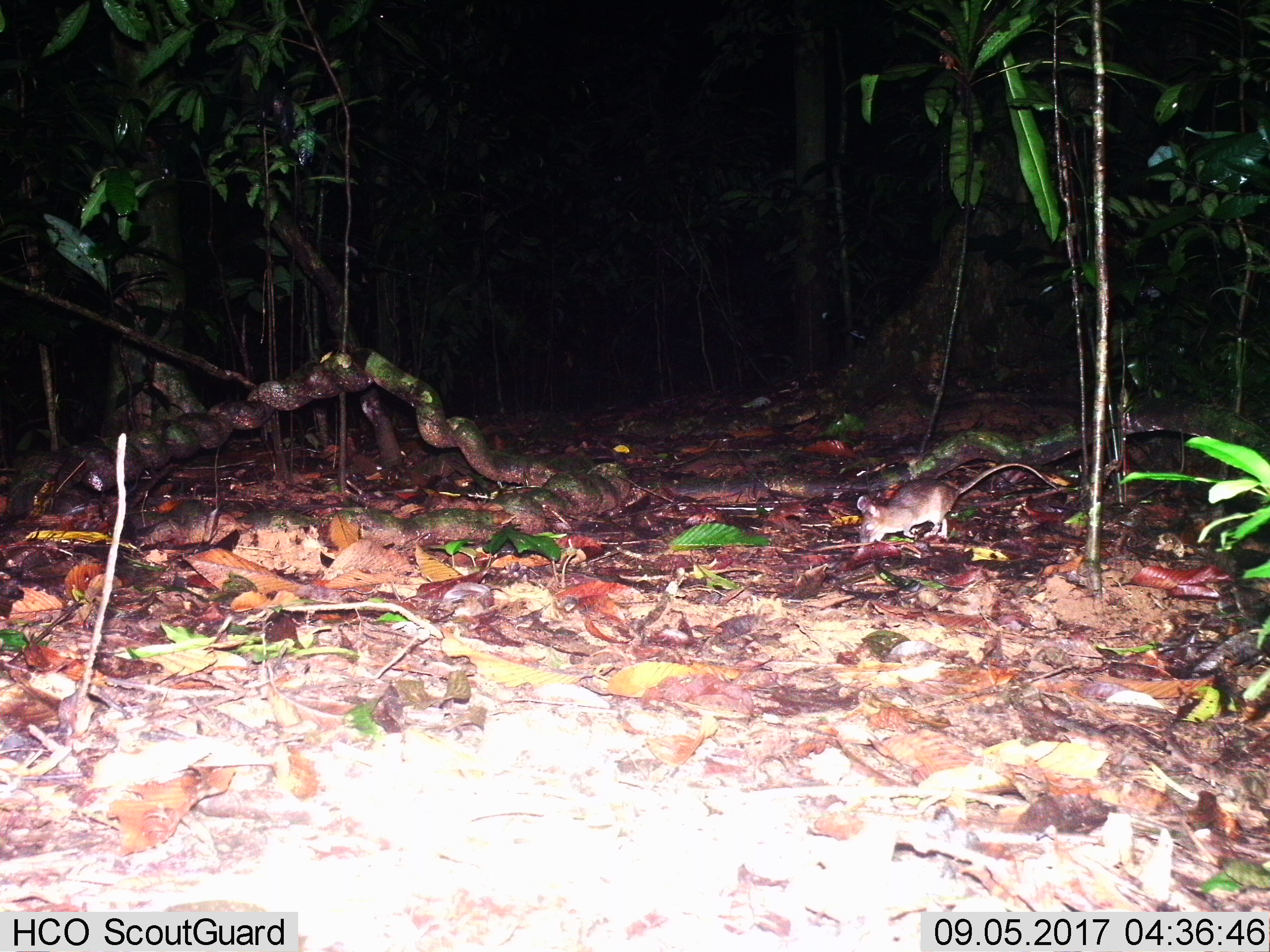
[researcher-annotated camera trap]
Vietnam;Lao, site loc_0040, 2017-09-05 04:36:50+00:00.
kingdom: Animalia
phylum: Chordata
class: Mammalia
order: Rodentia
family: Muridae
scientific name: Muridae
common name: old-world mice and rats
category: unidentified murid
Unidentified murid (old-world mice and rats) (Muridae). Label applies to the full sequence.